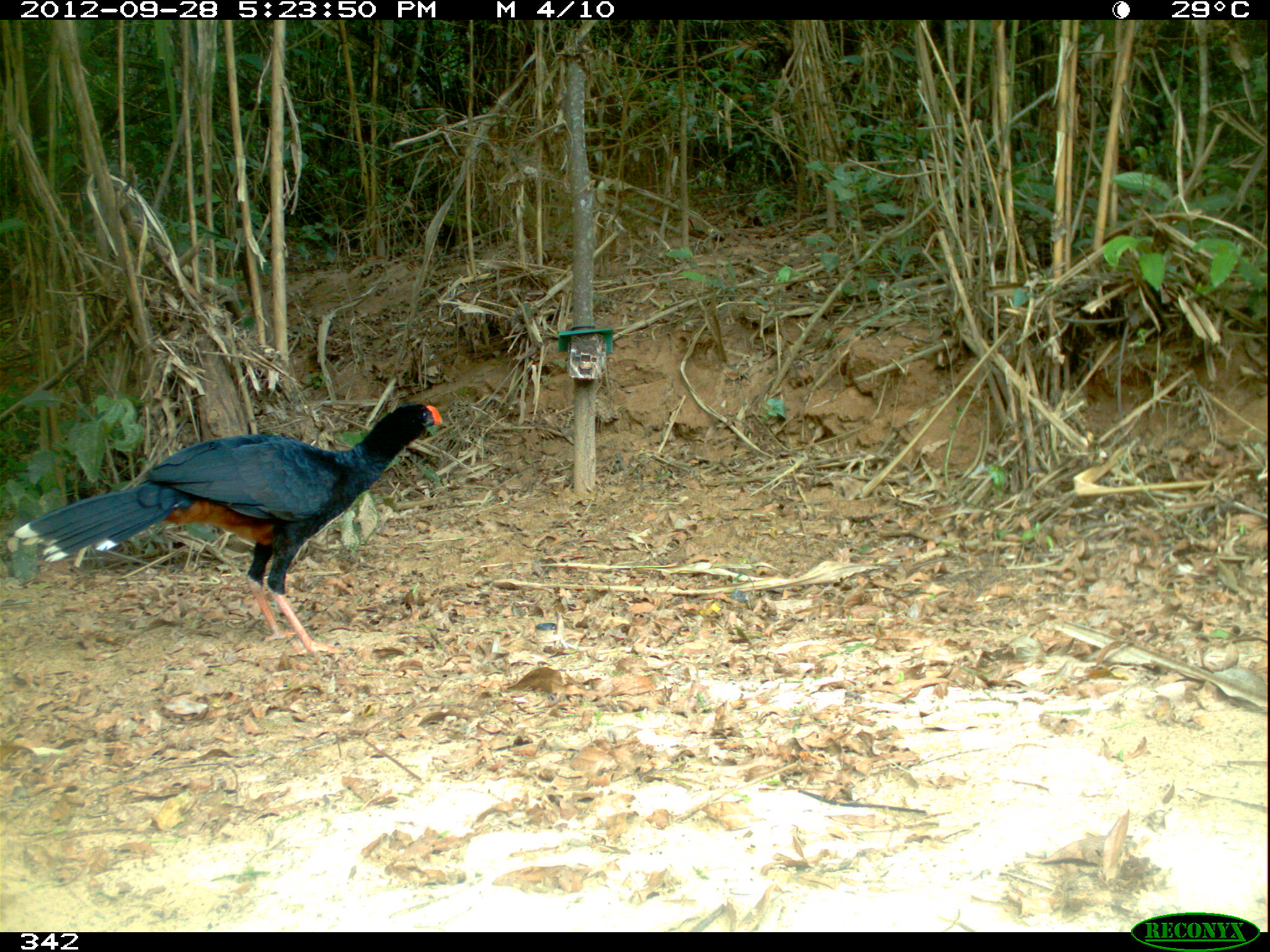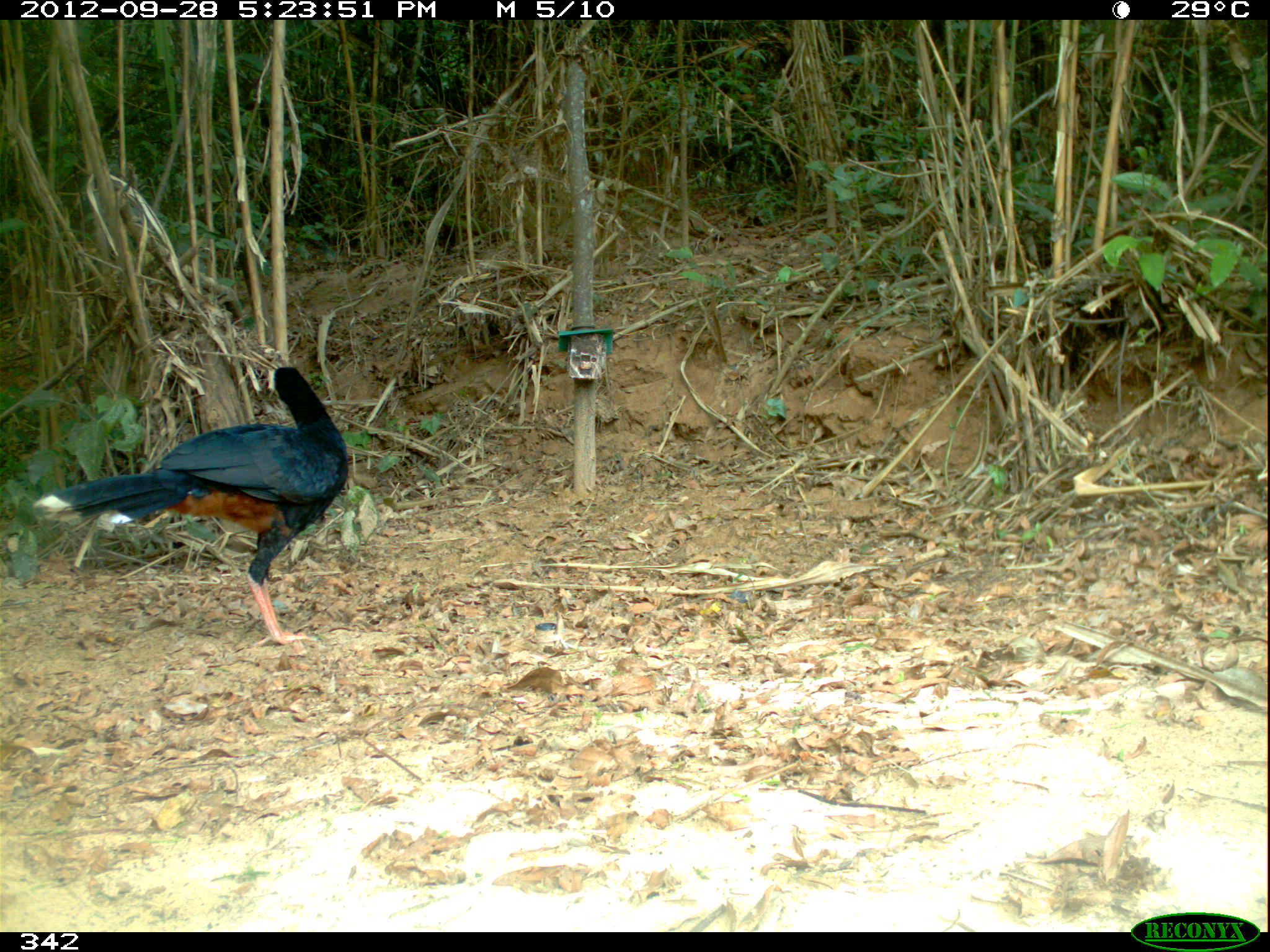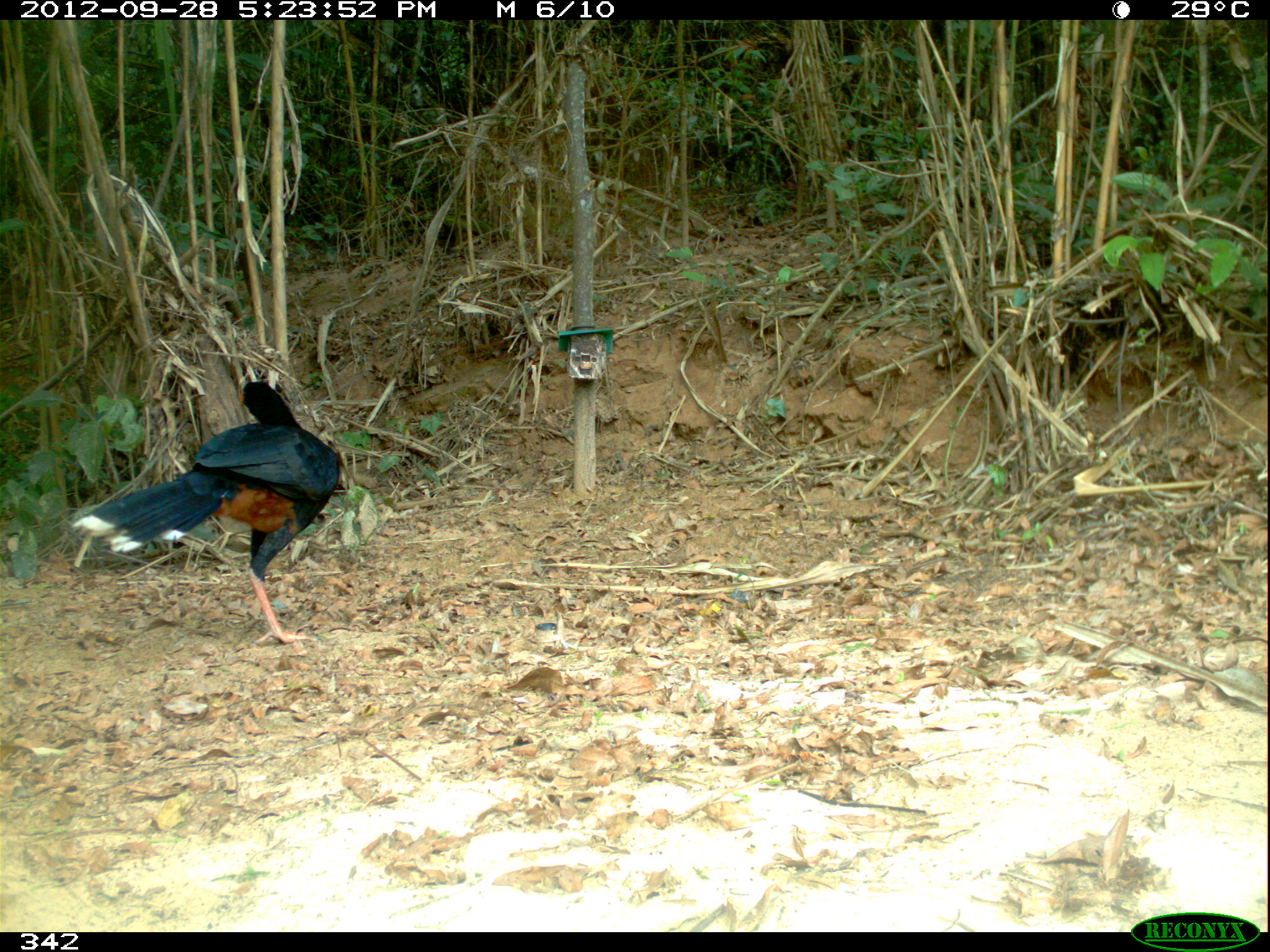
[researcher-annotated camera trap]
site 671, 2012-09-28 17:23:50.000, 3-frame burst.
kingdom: Animalia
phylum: Chordata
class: Aves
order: Galliformes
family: Cracidae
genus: Mitu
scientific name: Mitu tuberosum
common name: razor-billed curassow